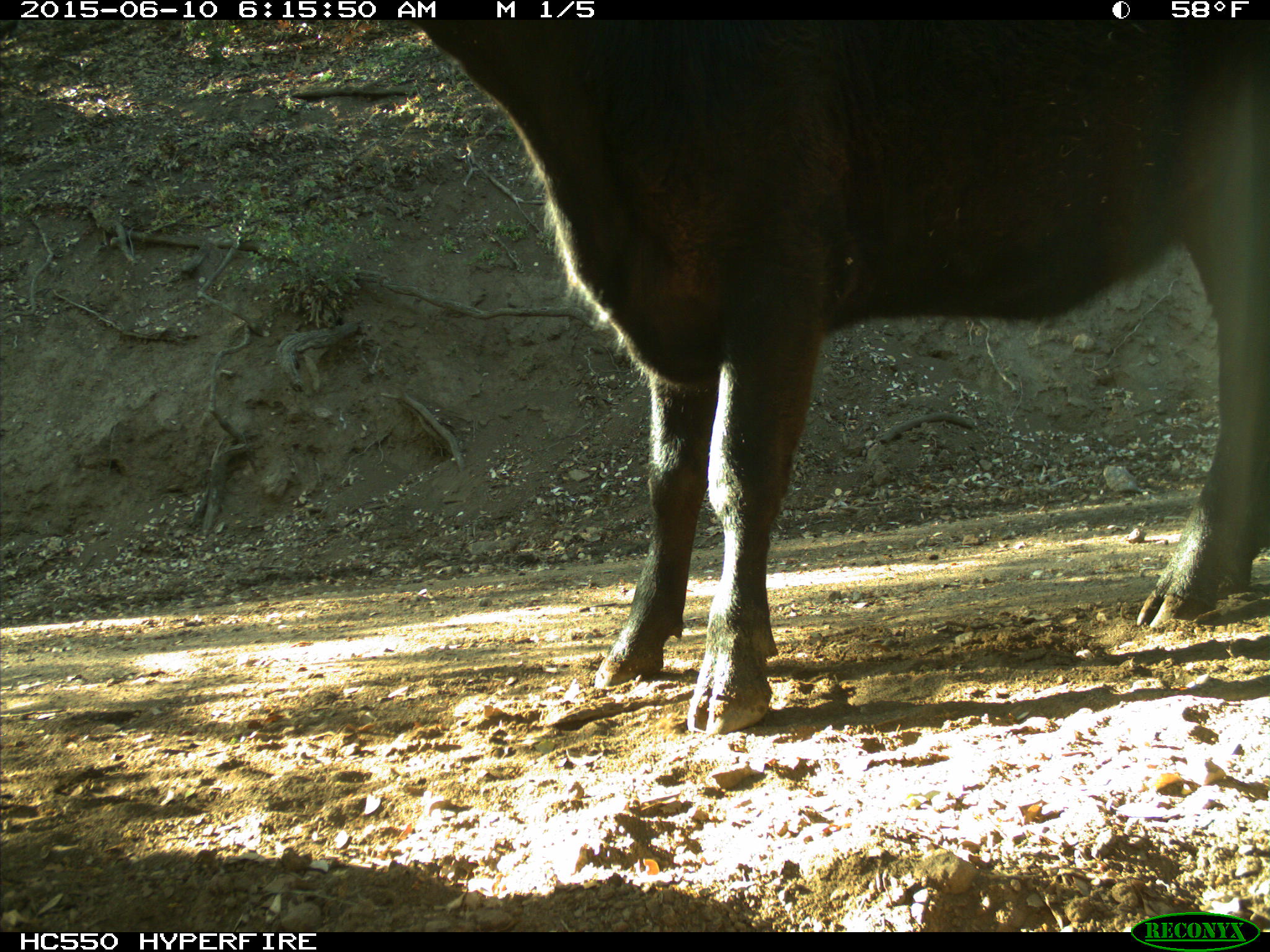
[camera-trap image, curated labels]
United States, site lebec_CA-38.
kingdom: Animalia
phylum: Chordata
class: Mammalia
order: Artiodactyla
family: Bovidae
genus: Bos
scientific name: Bos taurus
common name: domestic cow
Bos taurus (domestic cow).